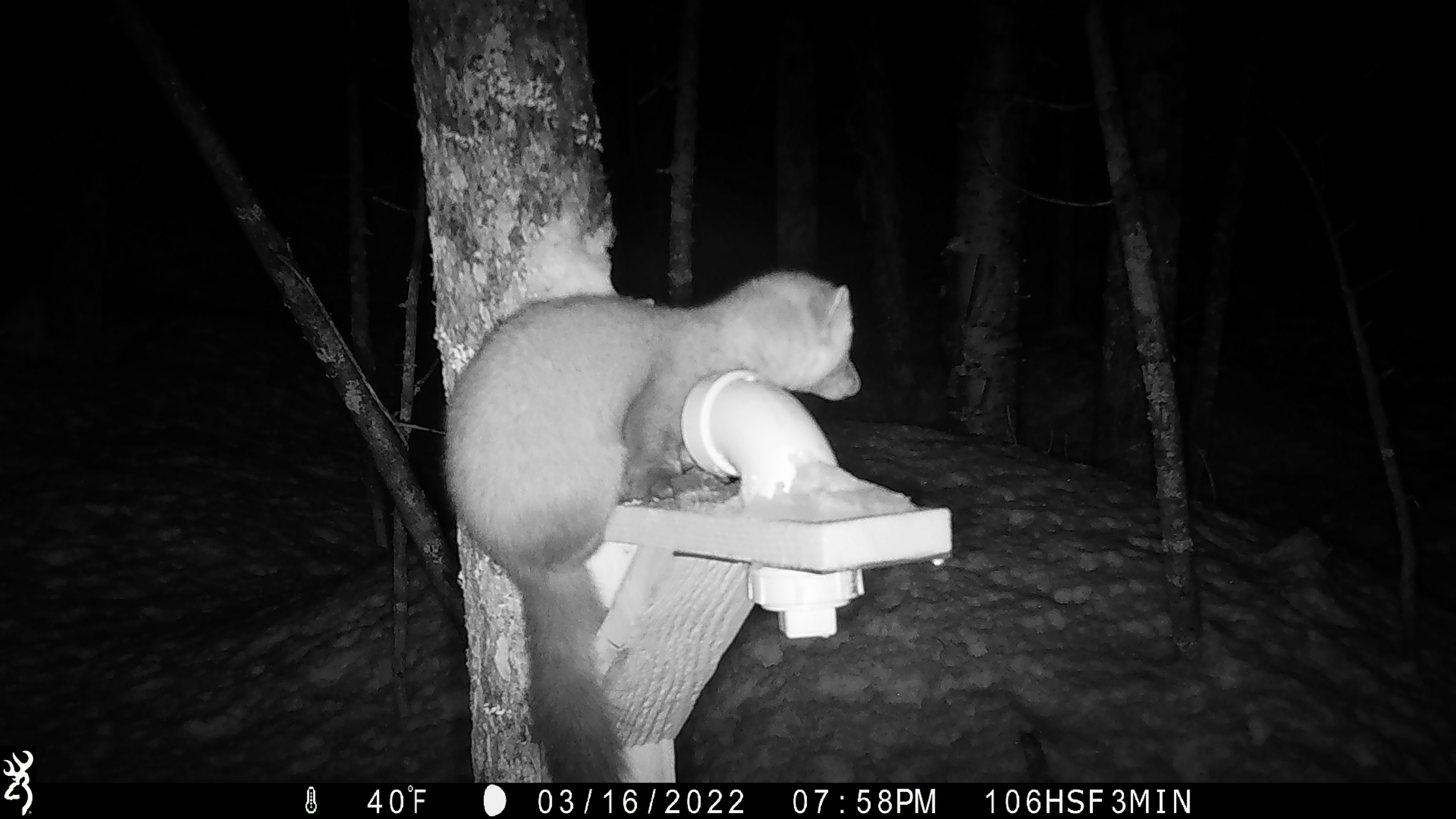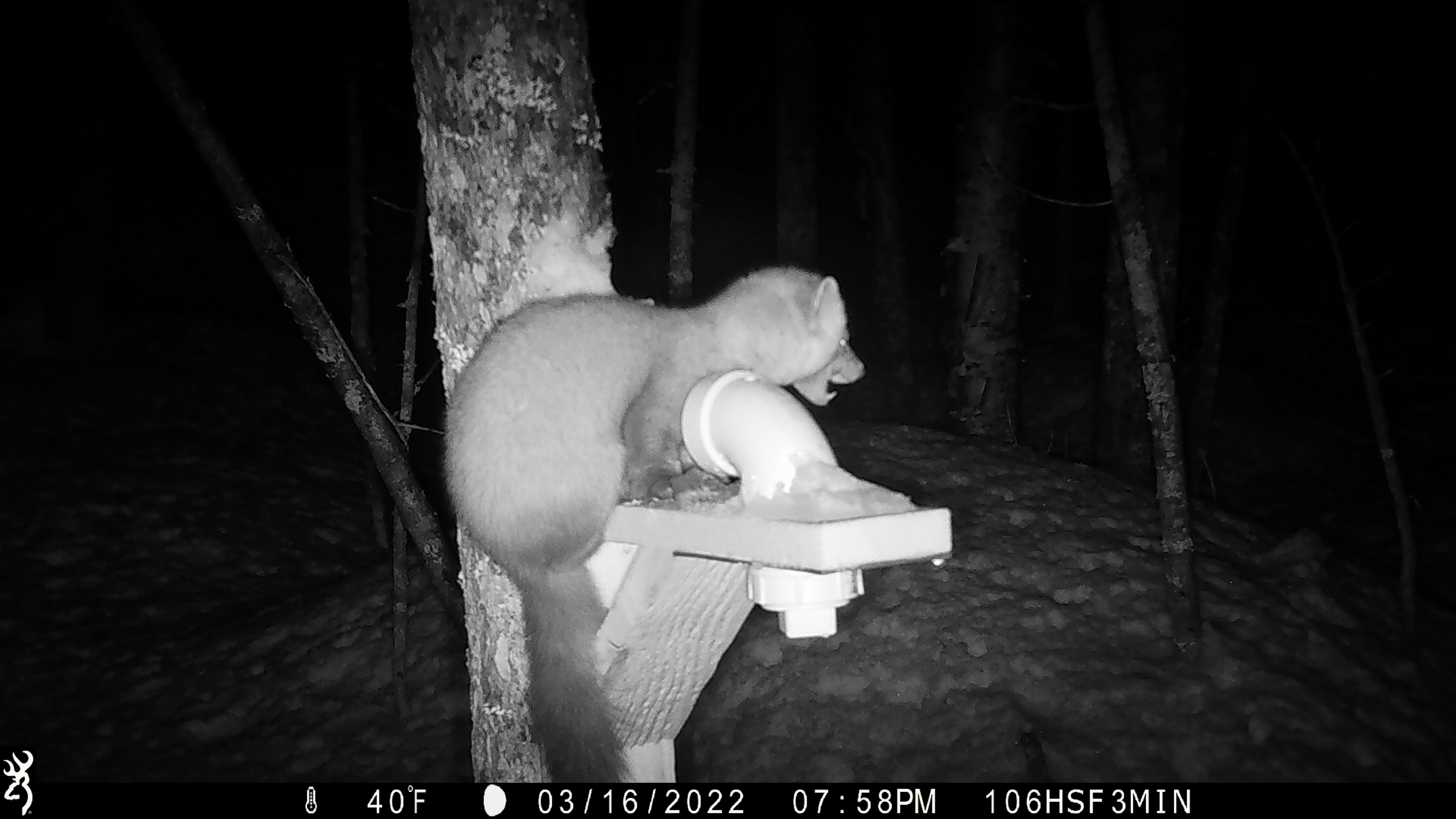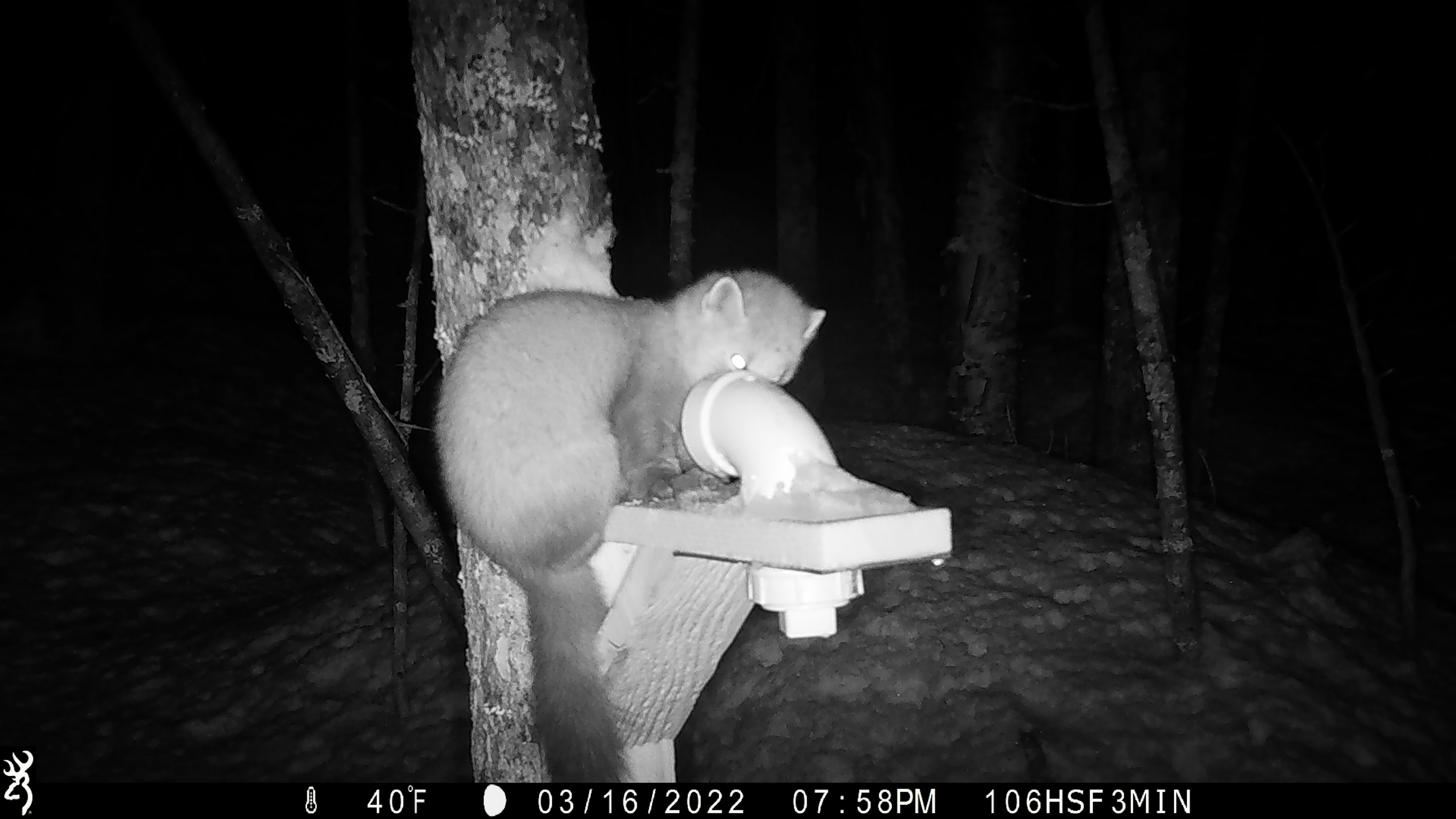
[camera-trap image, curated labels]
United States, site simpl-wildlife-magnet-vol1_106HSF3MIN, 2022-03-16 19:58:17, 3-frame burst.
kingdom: Animalia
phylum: Chordata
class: Mammalia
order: Carnivora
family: Mustelidae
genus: Martes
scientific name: Martes americana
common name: american marten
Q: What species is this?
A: American marten (Martes americana).